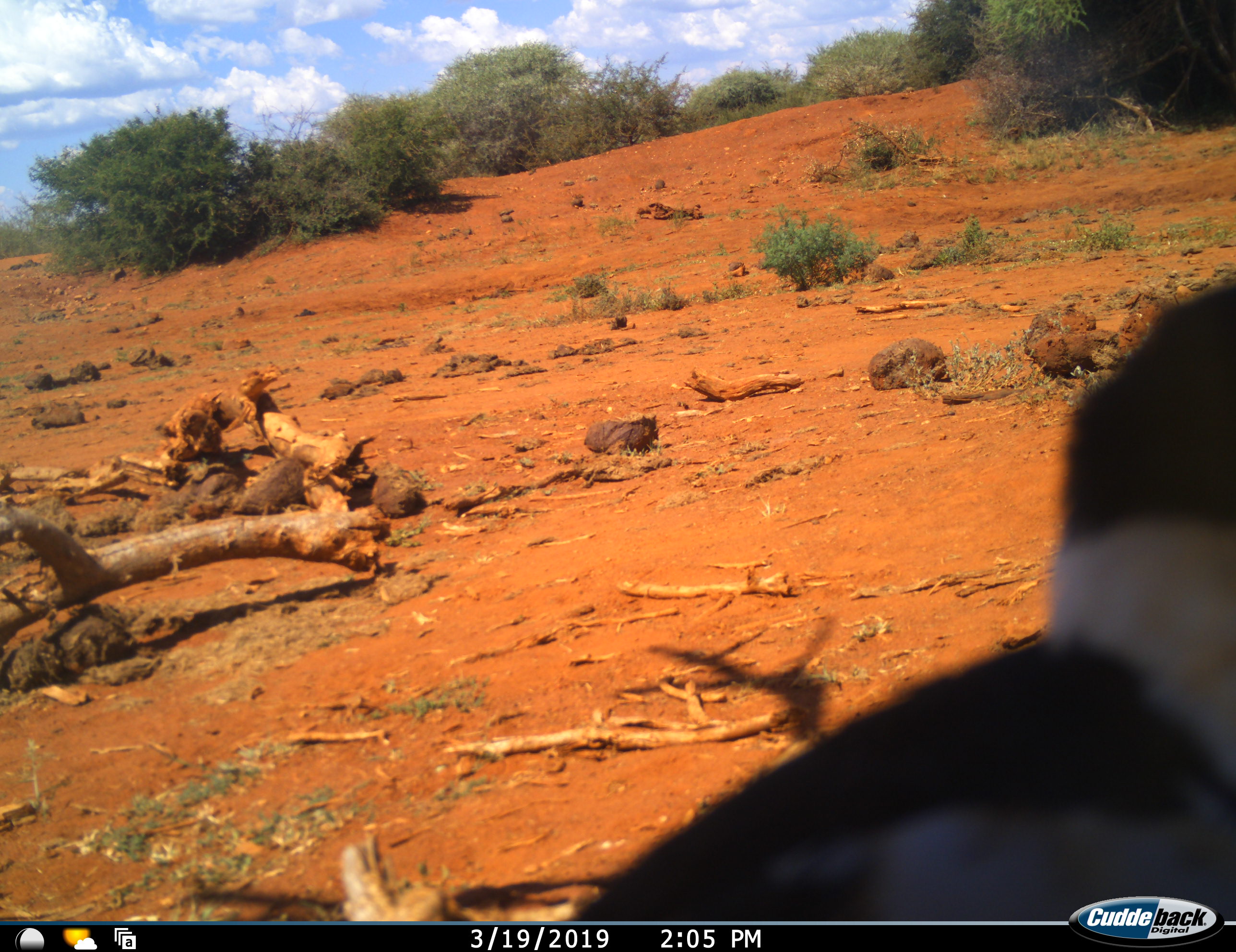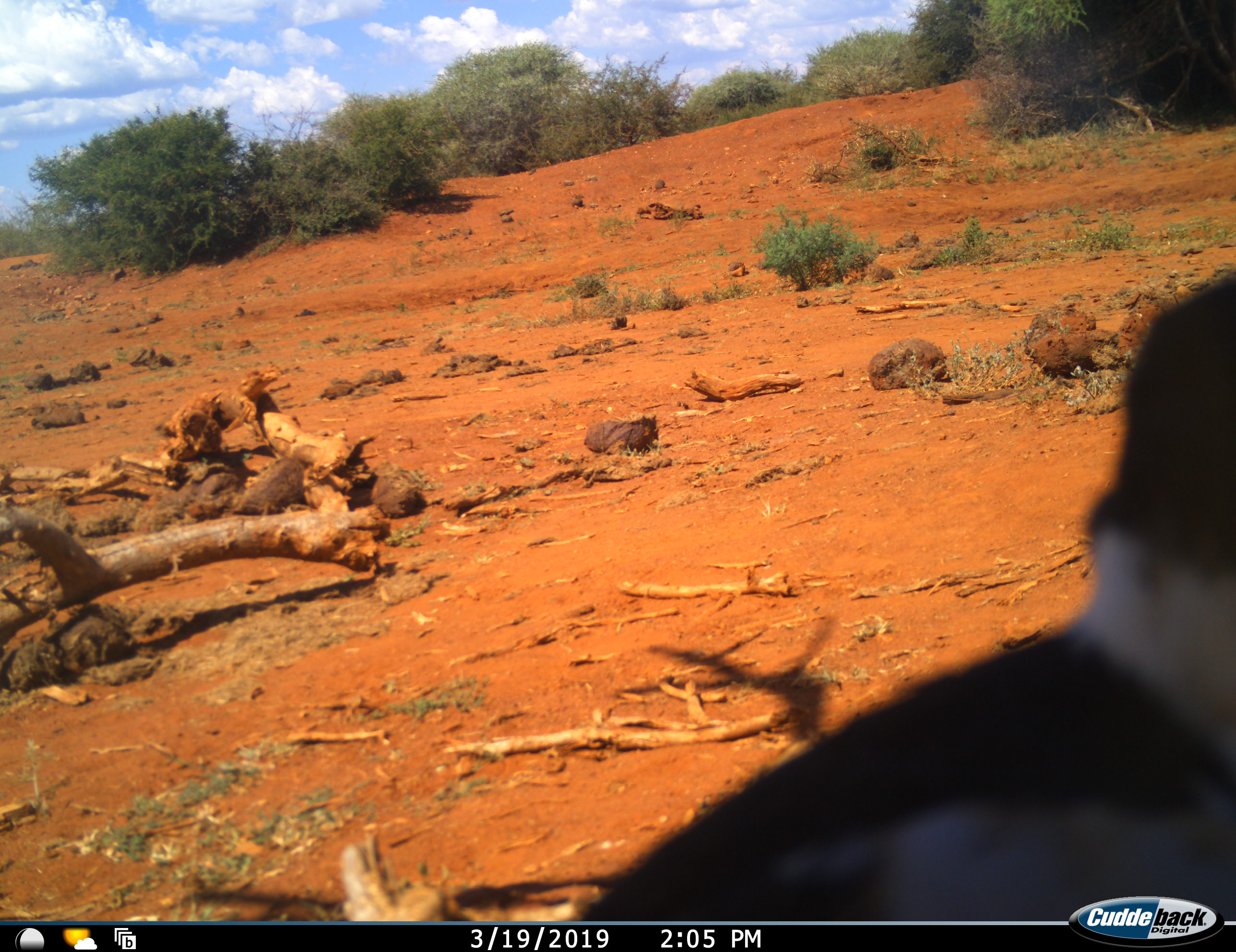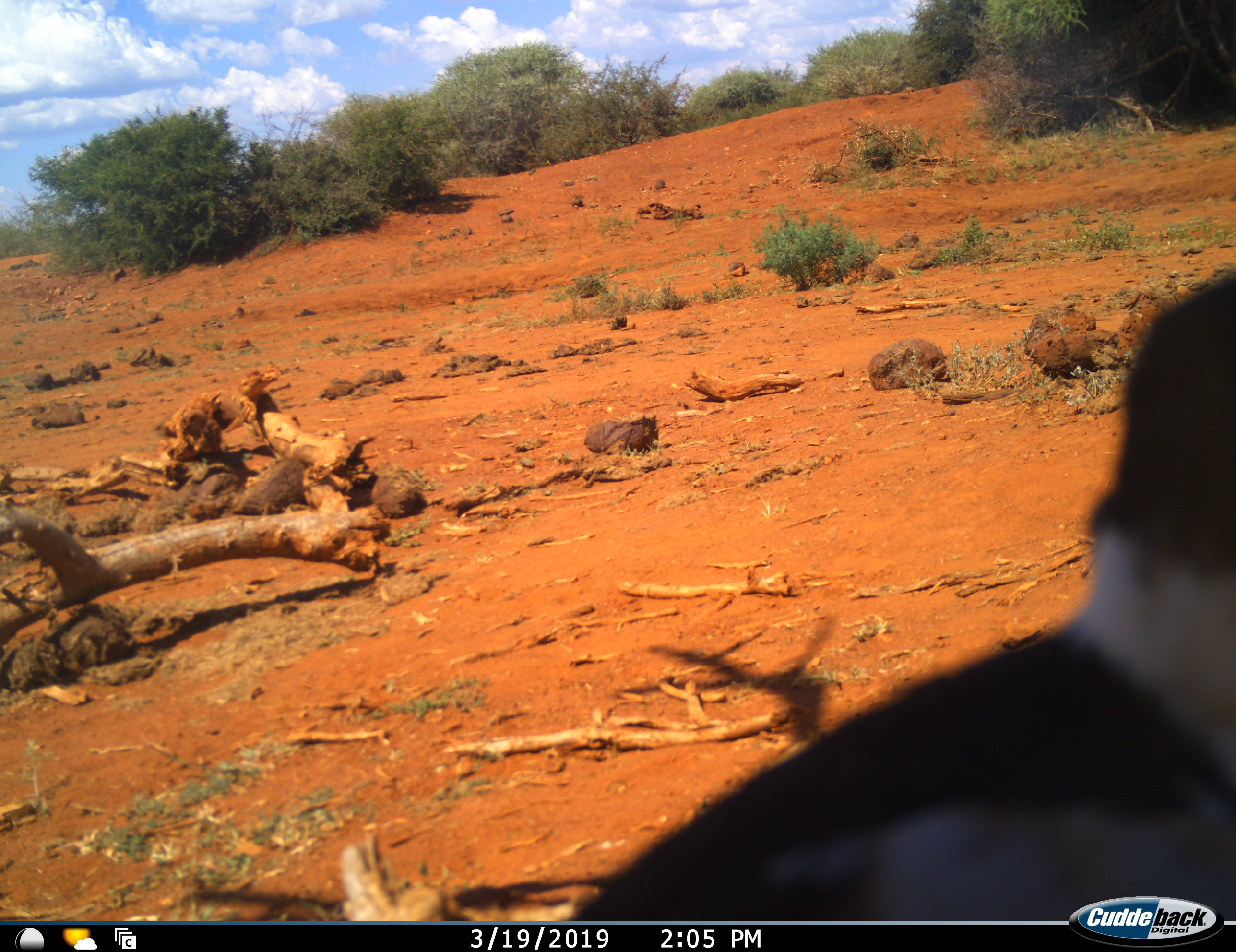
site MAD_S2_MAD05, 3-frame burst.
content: unidentified animal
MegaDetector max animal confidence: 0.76